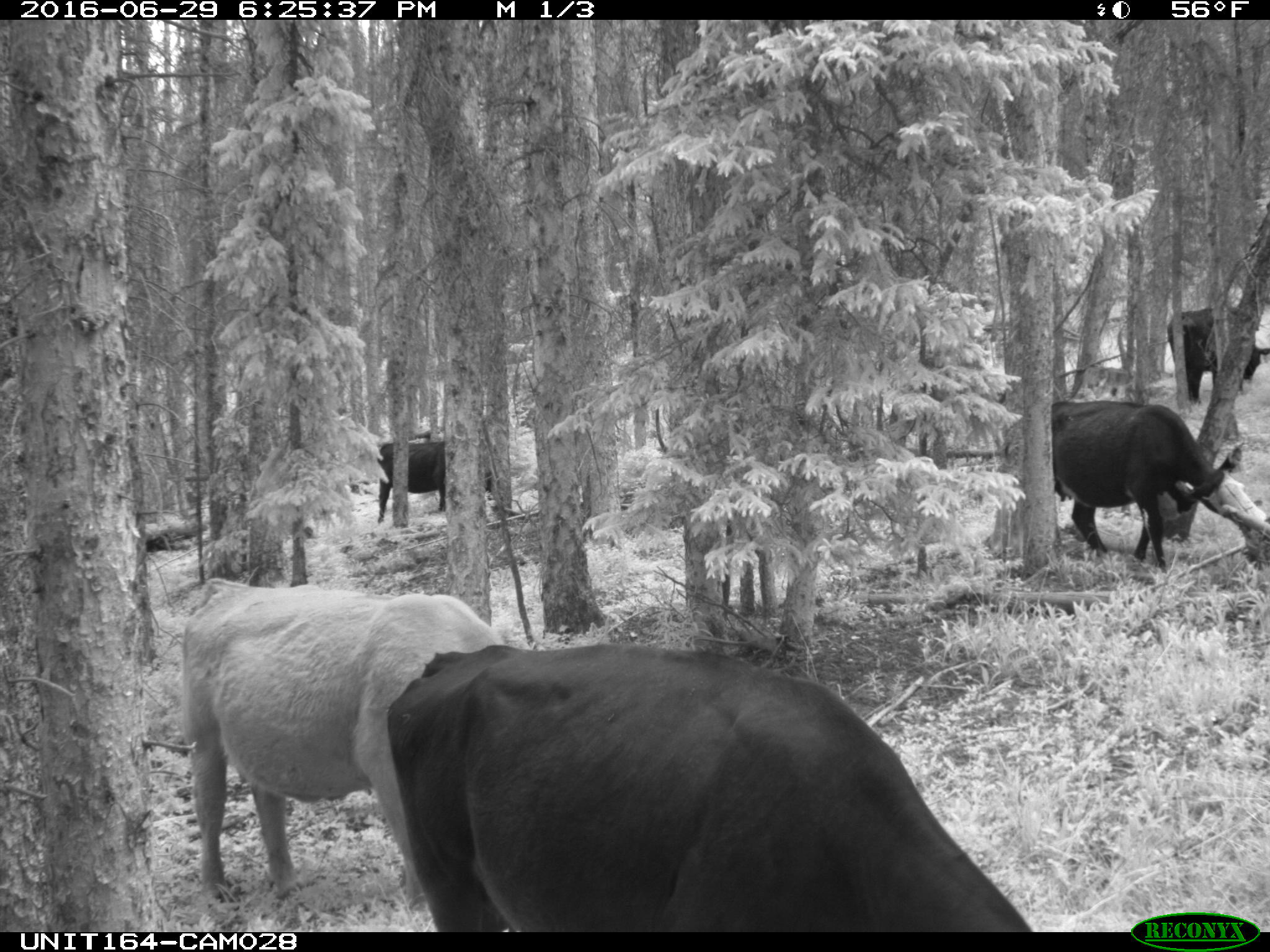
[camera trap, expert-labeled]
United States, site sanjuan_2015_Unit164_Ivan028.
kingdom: Animalia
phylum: Chordata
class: Mammalia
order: Artiodactyla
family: Bovidae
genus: Bos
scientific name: Bos taurus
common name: domestic cow